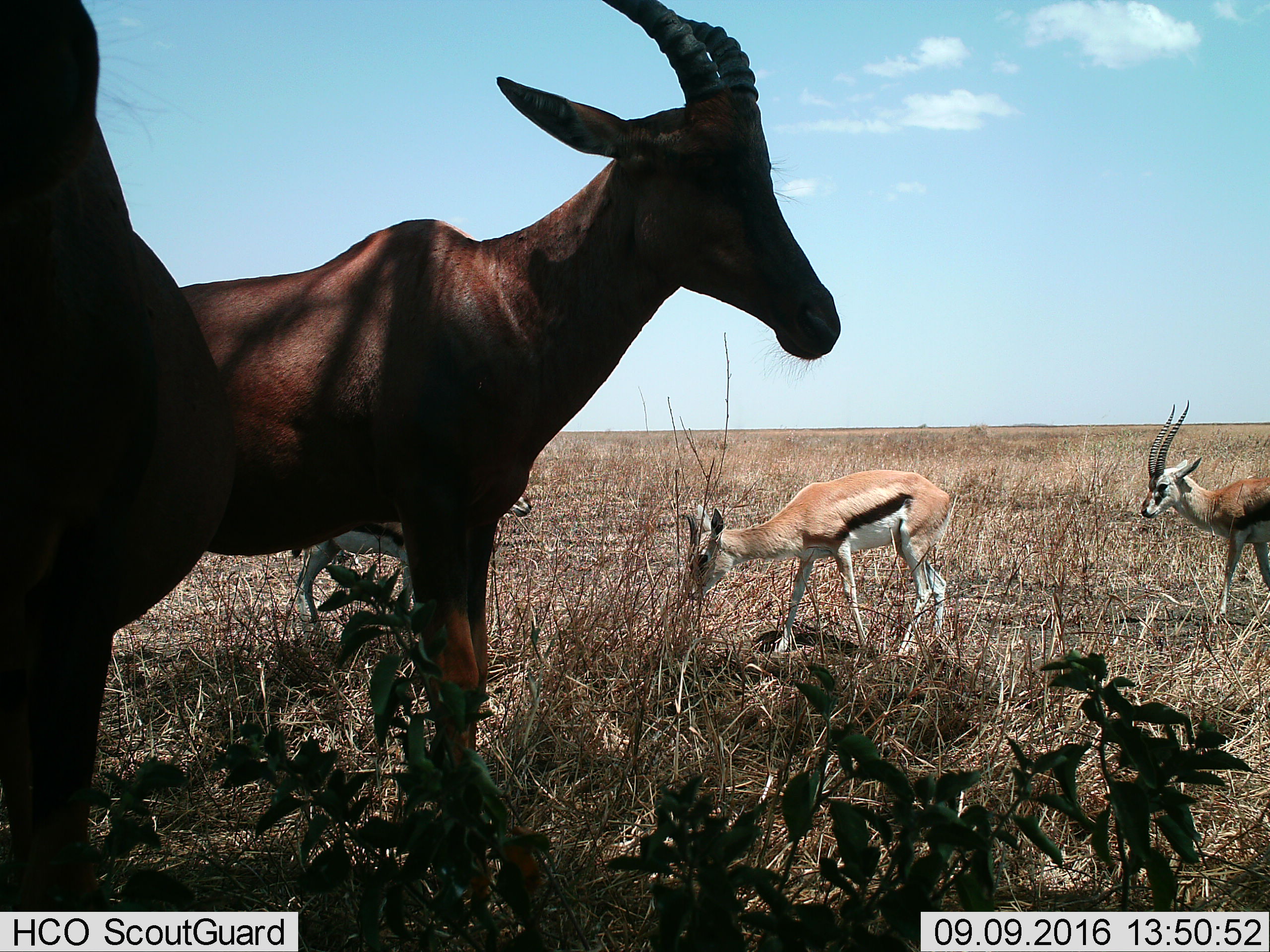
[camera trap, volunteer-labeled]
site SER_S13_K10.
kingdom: Animalia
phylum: Chordata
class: Mammalia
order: Artiodactyla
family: Bovidae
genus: Eudorcas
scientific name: Eudorcas thomsonii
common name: thomson's gazelle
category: gazellethomsons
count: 3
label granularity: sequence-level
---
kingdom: Animalia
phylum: Chordata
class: Mammalia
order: Artiodactyla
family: Bovidae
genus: Damaliscus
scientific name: Damaliscus lunatus jimela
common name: topi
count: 2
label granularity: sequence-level